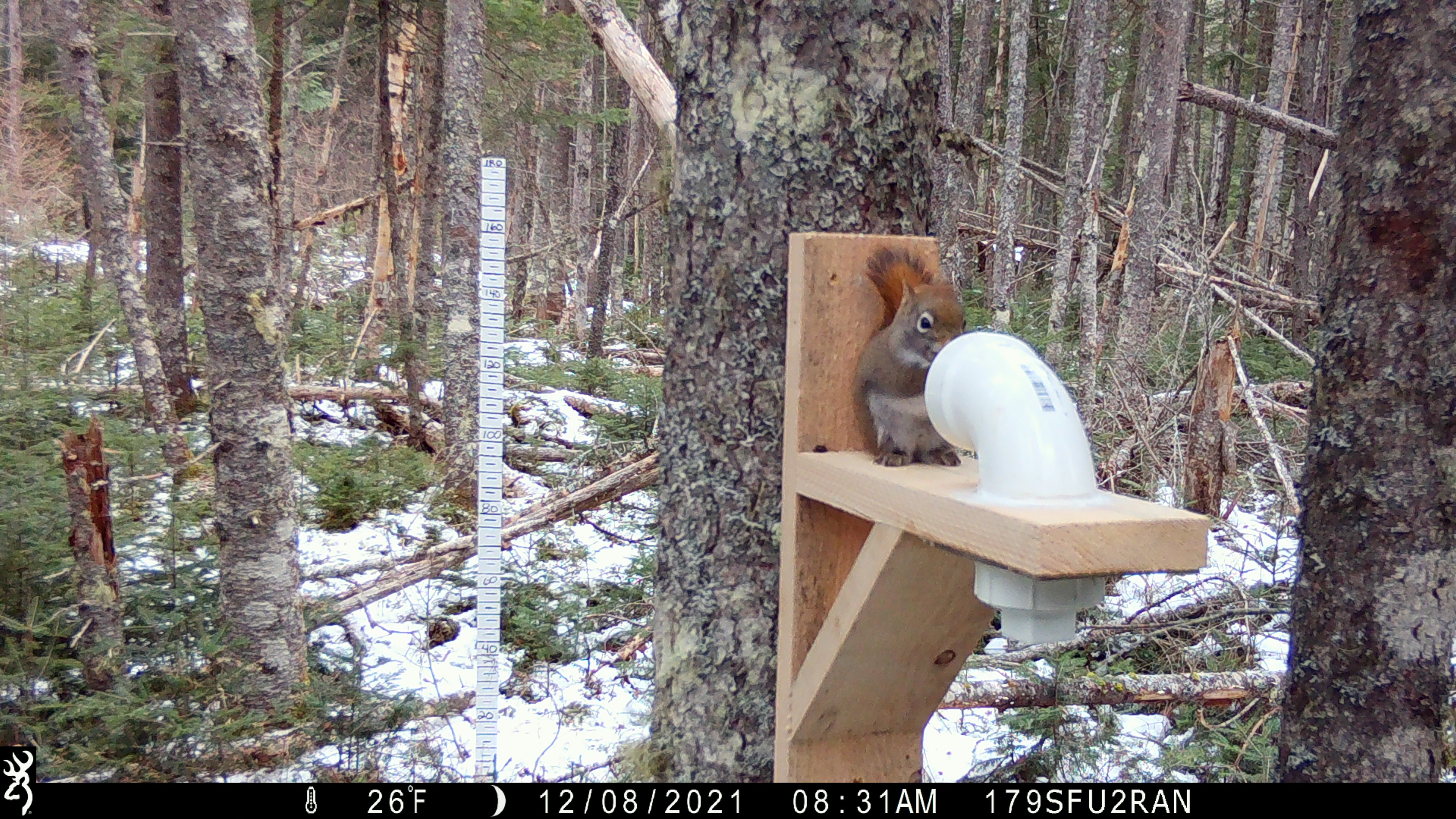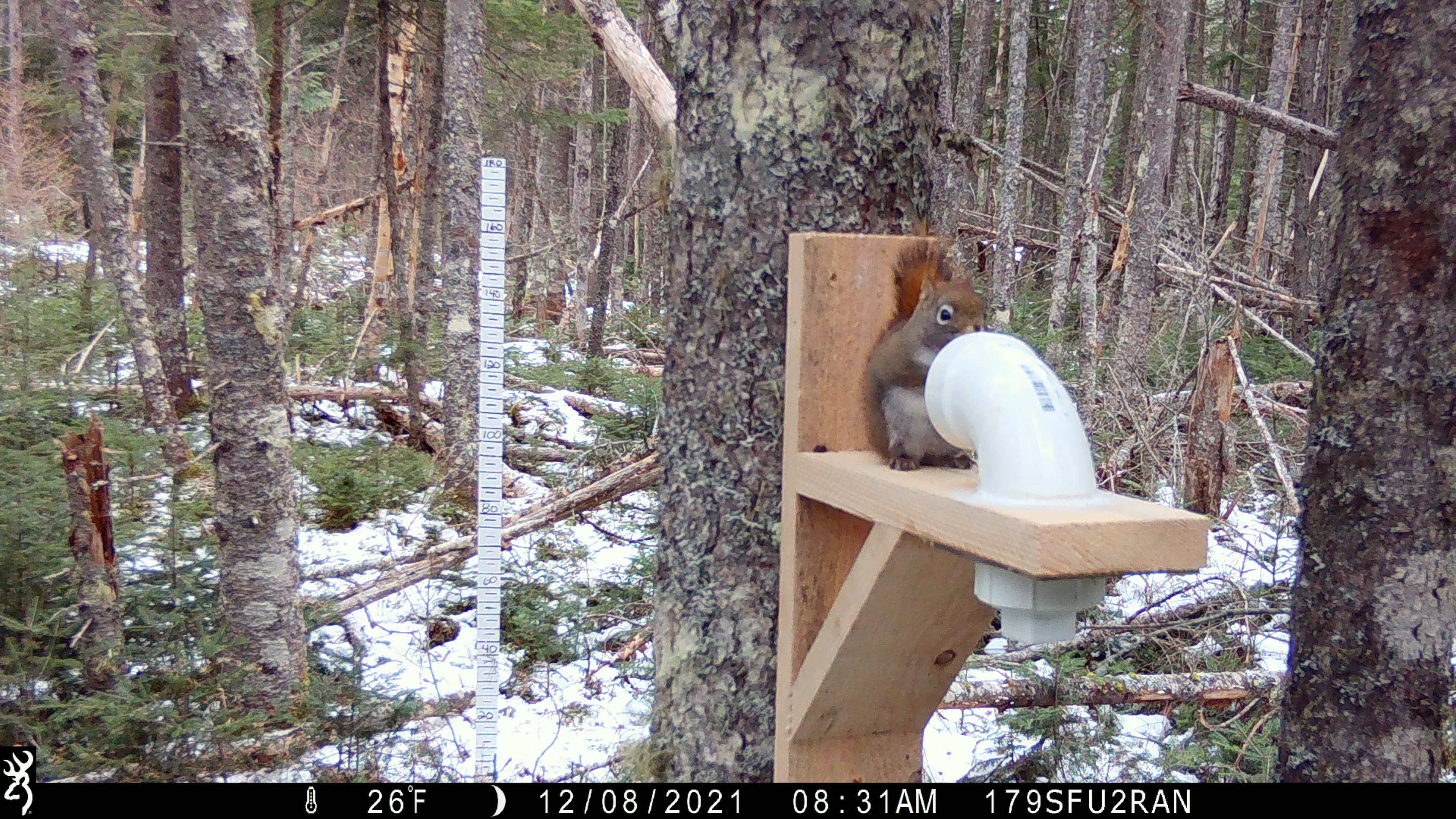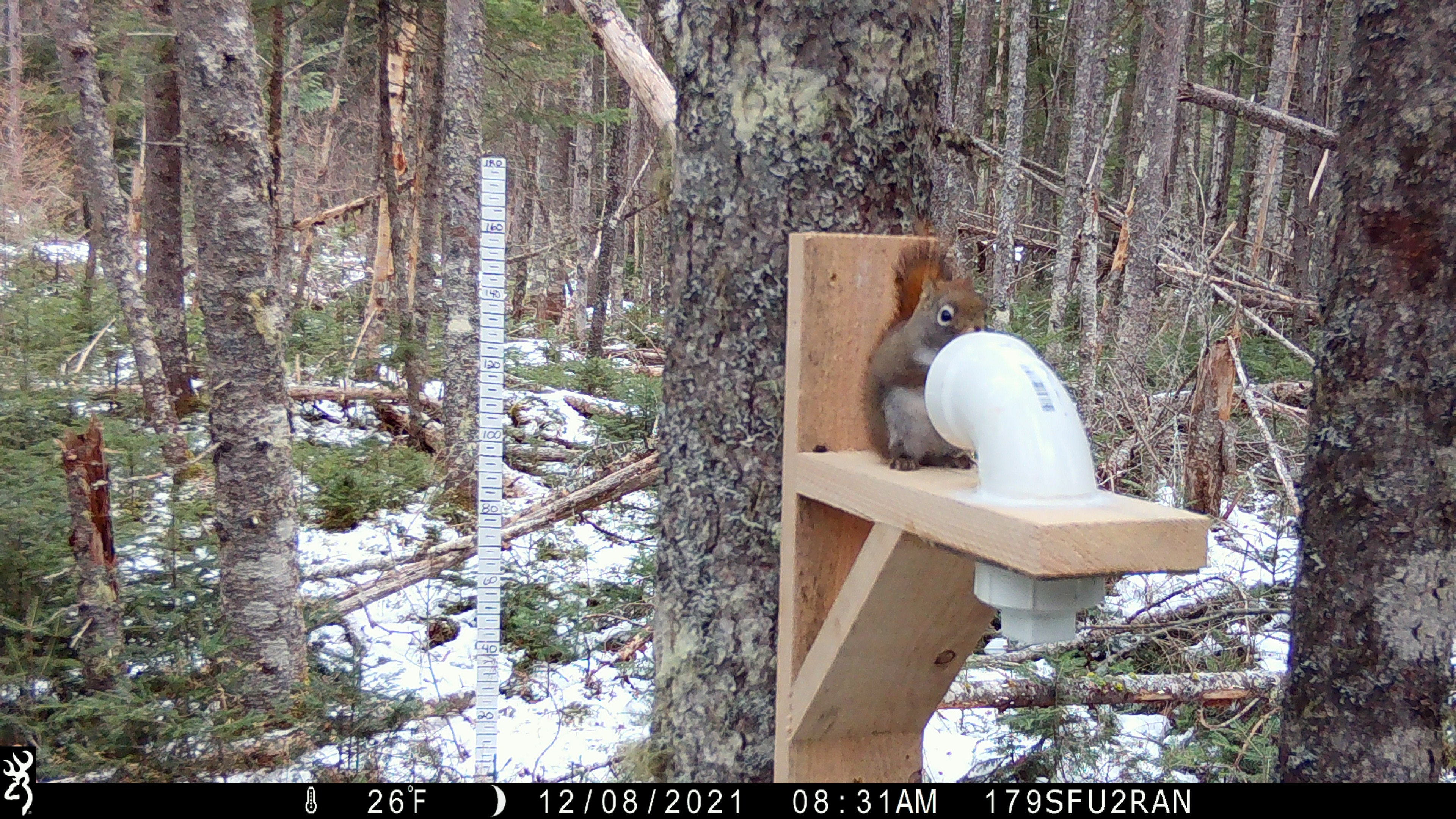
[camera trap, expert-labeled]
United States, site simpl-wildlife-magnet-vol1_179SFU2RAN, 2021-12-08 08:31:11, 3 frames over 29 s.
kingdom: Animalia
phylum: Chordata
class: Mammalia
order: Rodentia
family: Sciuridae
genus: Tamiasciurus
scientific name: Tamiasciurus hudsonicus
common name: red squirrel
Red squirrel (Tamiasciurus hudsonicus).